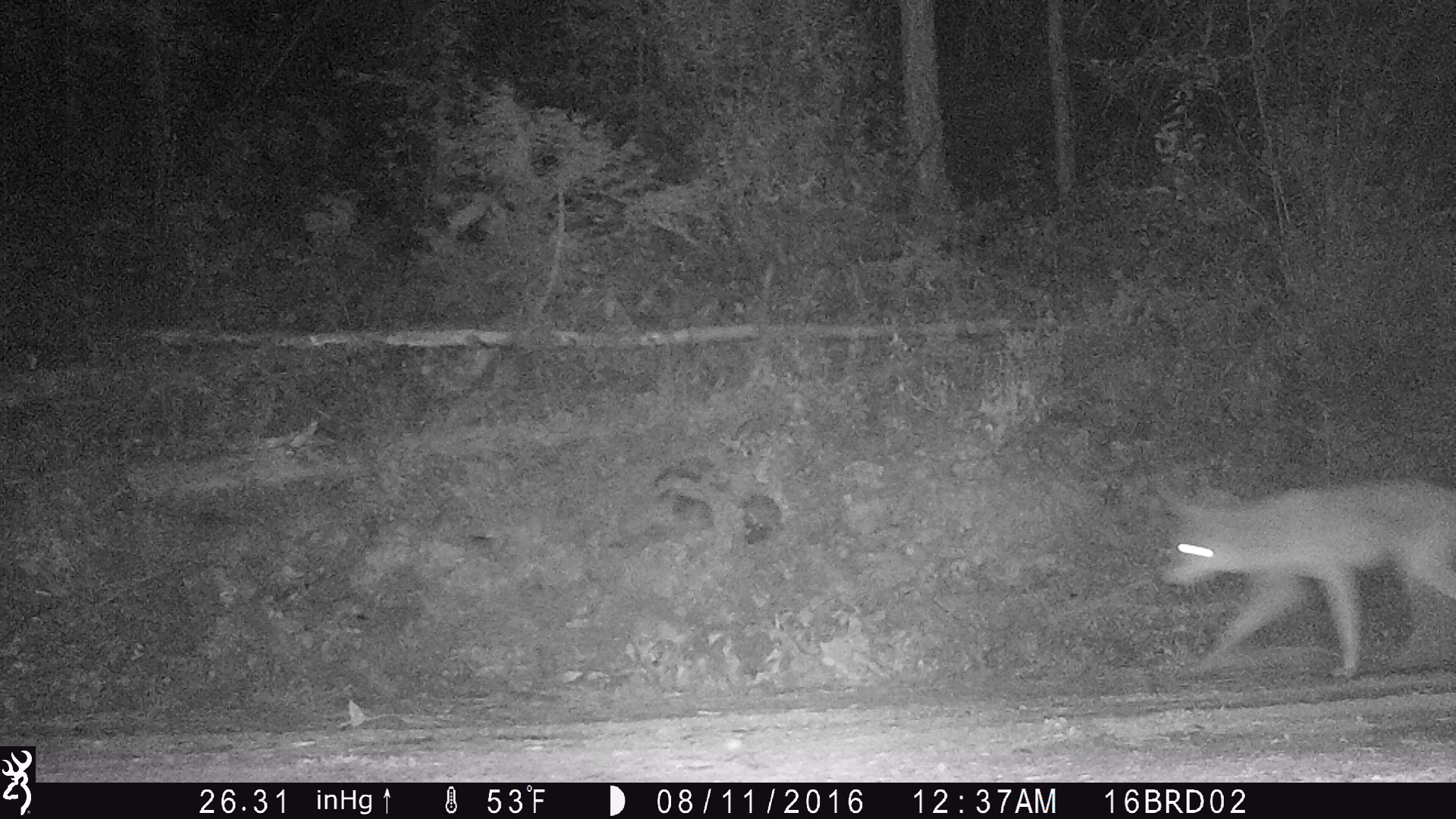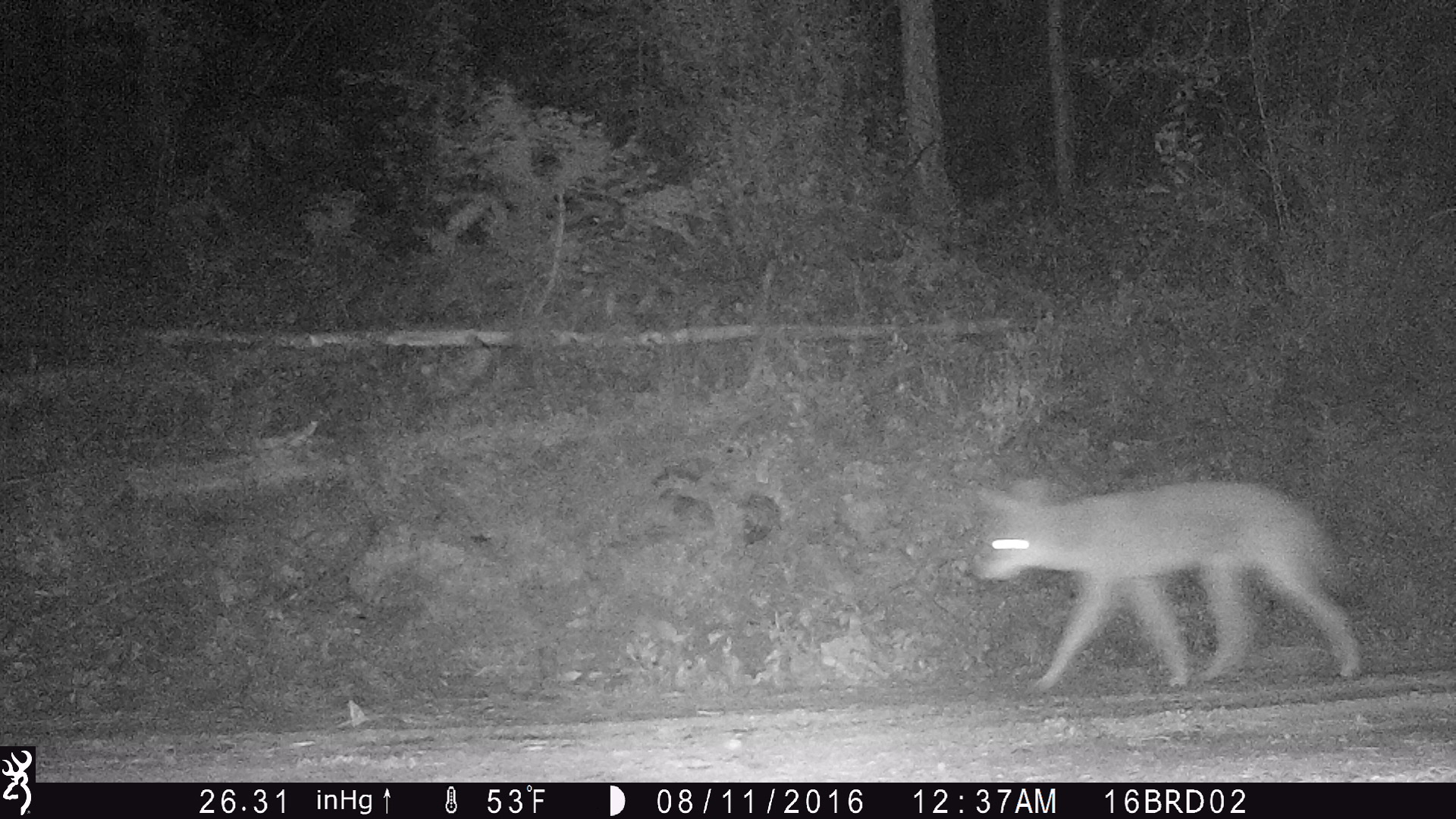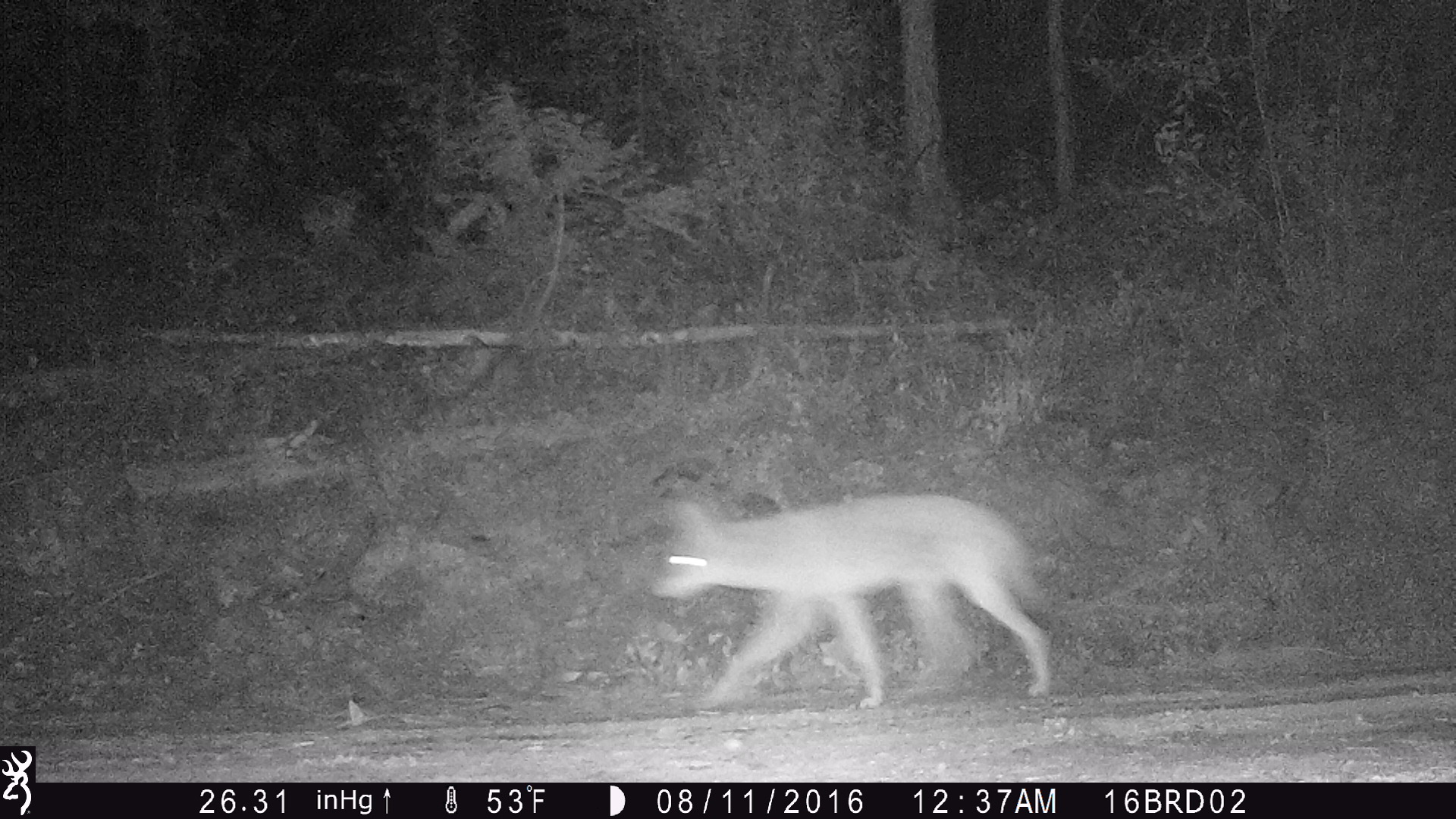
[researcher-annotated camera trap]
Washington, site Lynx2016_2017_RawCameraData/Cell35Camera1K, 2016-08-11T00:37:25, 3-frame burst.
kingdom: Animalia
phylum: Chordata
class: Mammalia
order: Carnivora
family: Canidae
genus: Canis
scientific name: Canis latrans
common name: coyote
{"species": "Canis latrans (coyote)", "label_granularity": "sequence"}